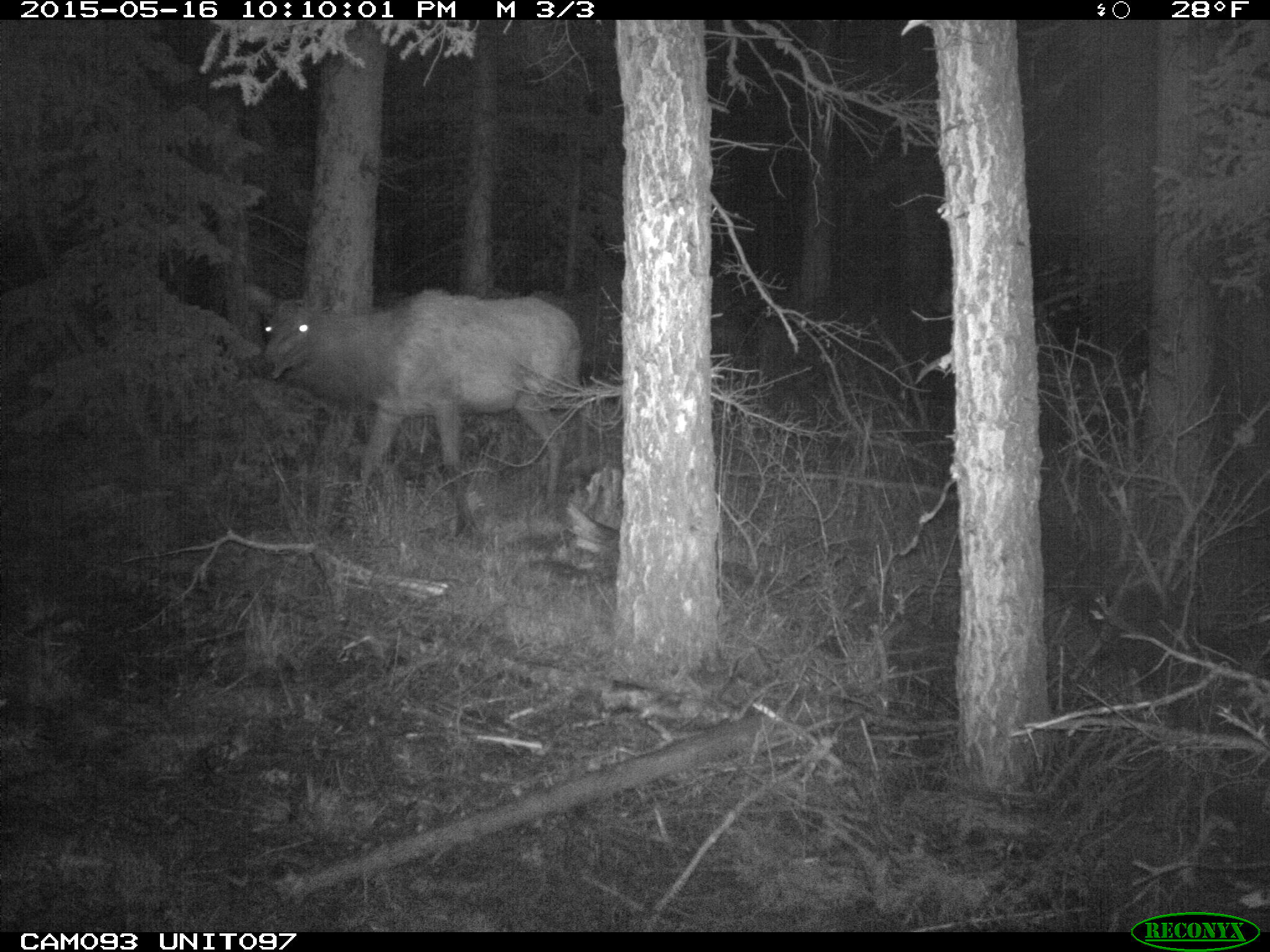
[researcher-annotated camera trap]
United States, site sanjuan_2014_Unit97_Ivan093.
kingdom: Animalia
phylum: Chordata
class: Mammalia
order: Artiodactyla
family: Cervidae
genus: Cervus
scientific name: Cervus elaphus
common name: red deer